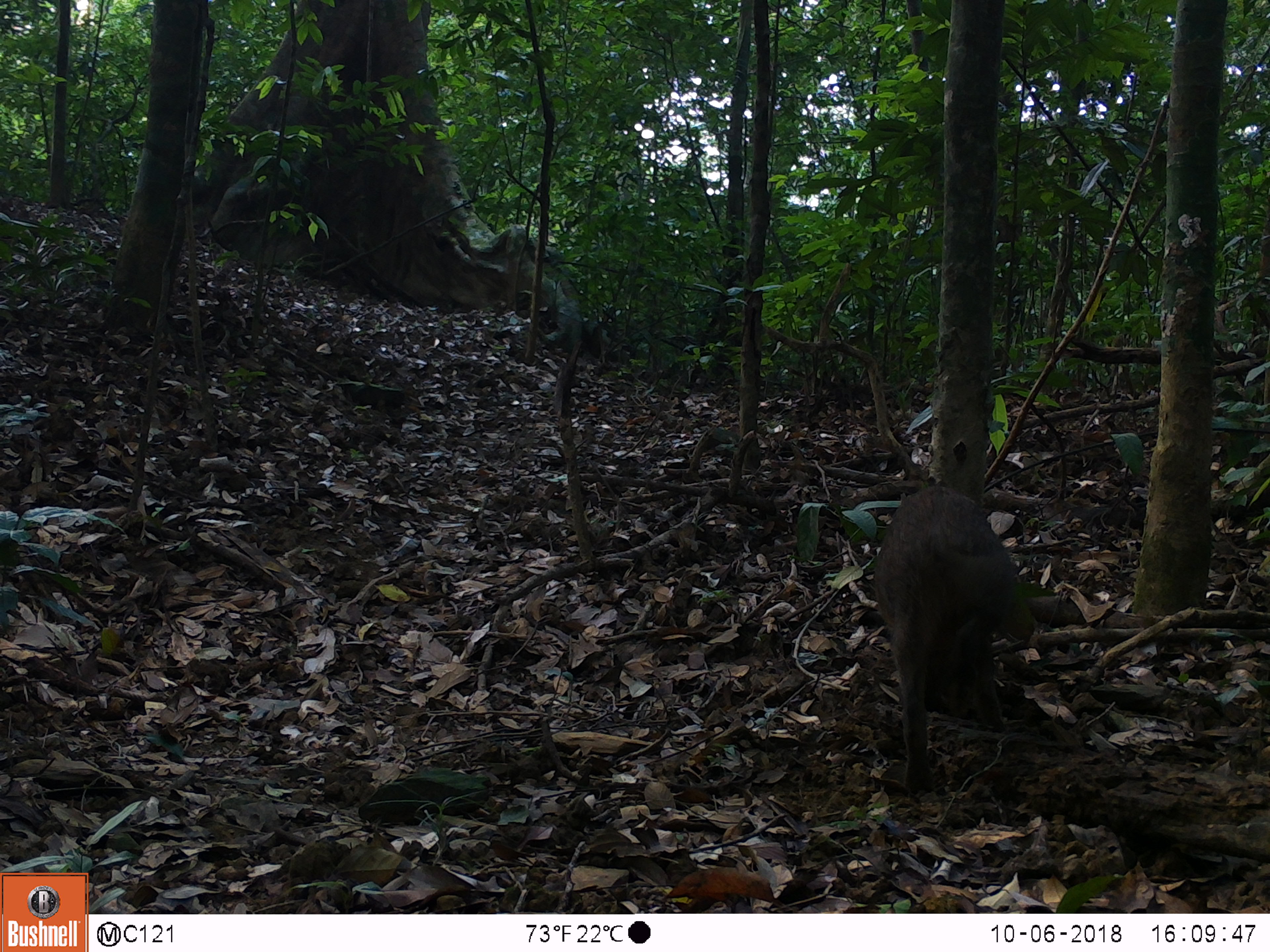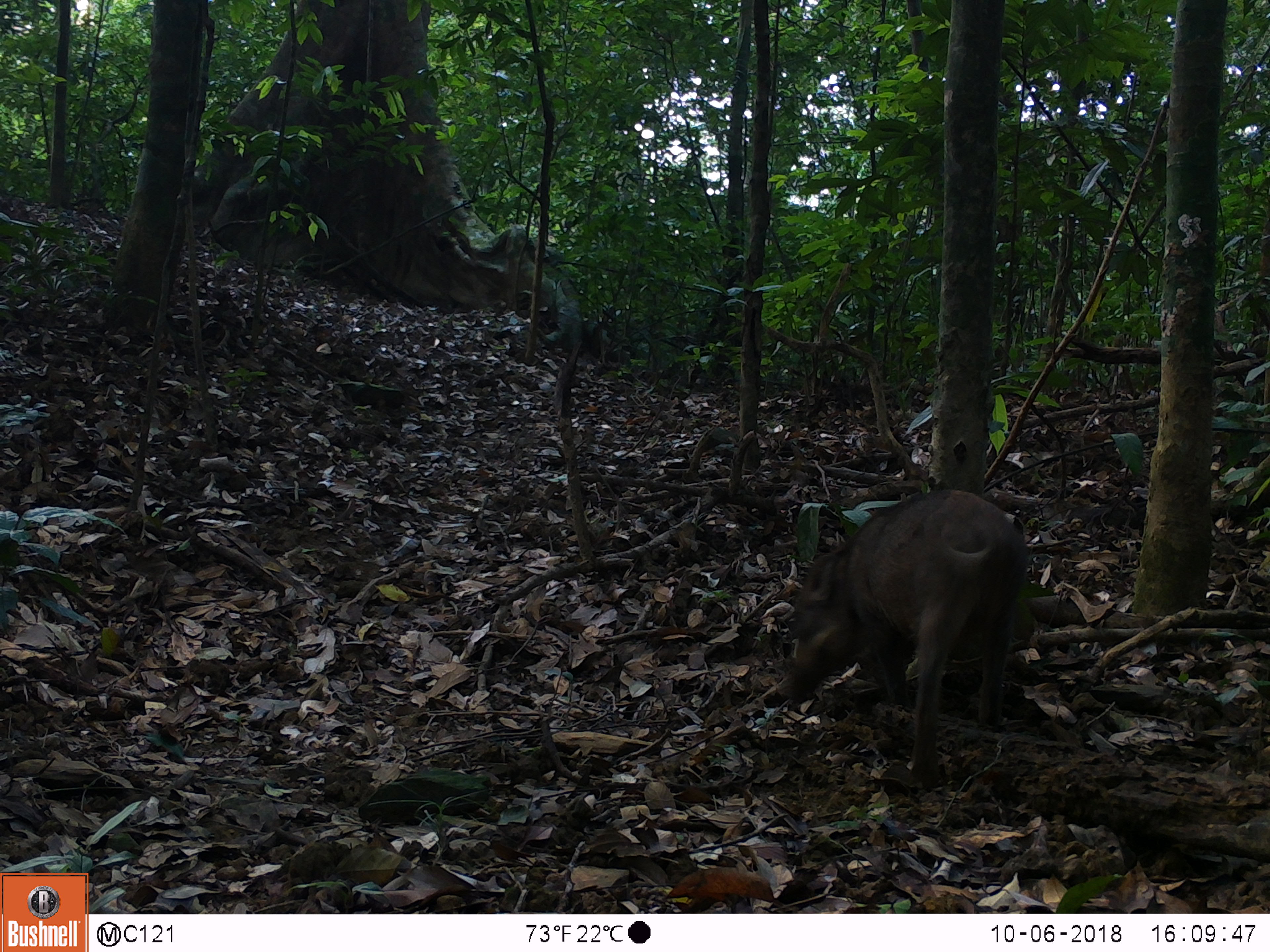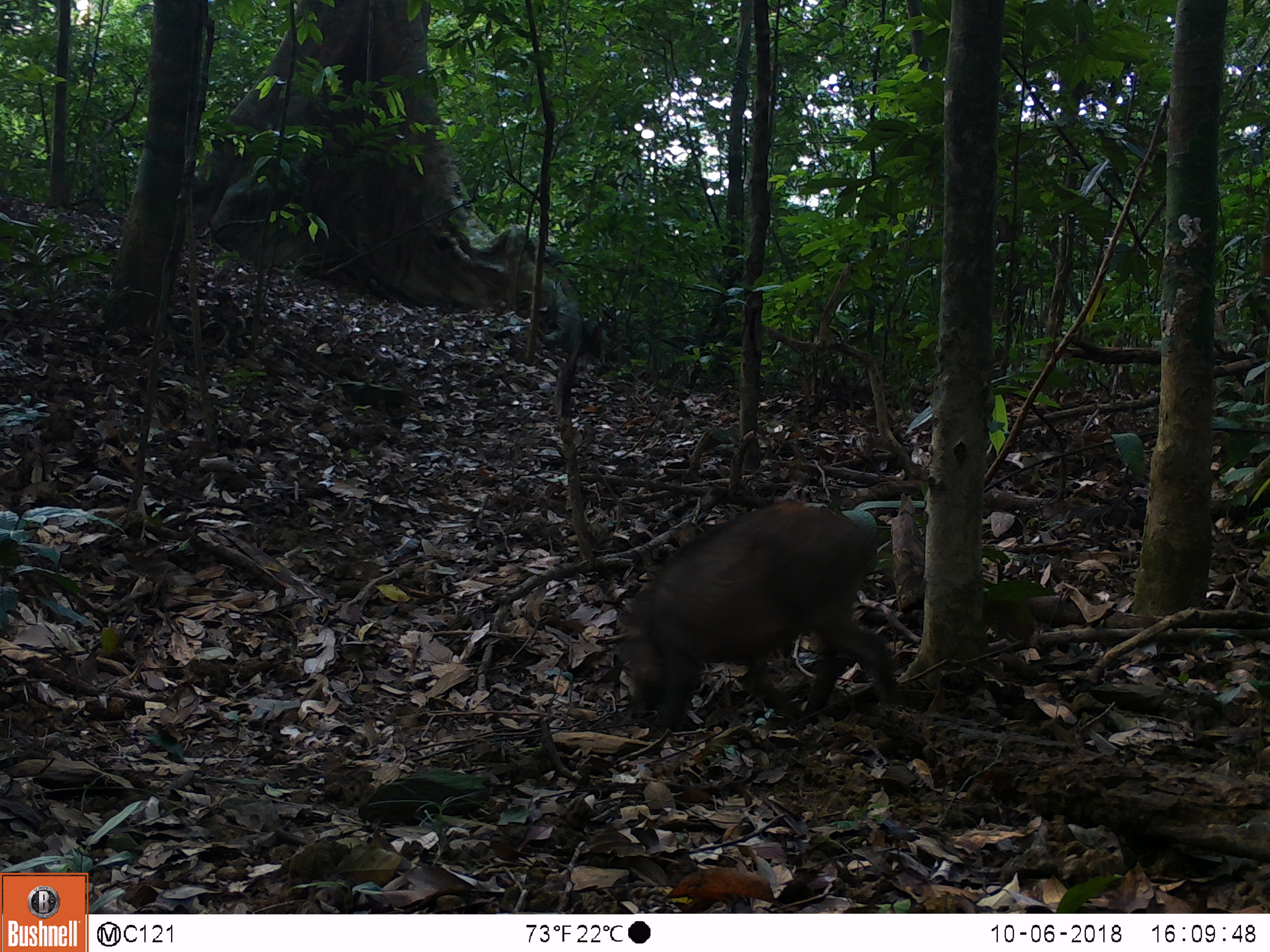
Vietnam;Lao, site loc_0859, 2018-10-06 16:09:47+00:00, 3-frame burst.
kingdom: Animalia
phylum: Chordata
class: Mammalia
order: Artiodactyla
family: Suidae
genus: Sus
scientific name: Sus scrofa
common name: eurasian wild pig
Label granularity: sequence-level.